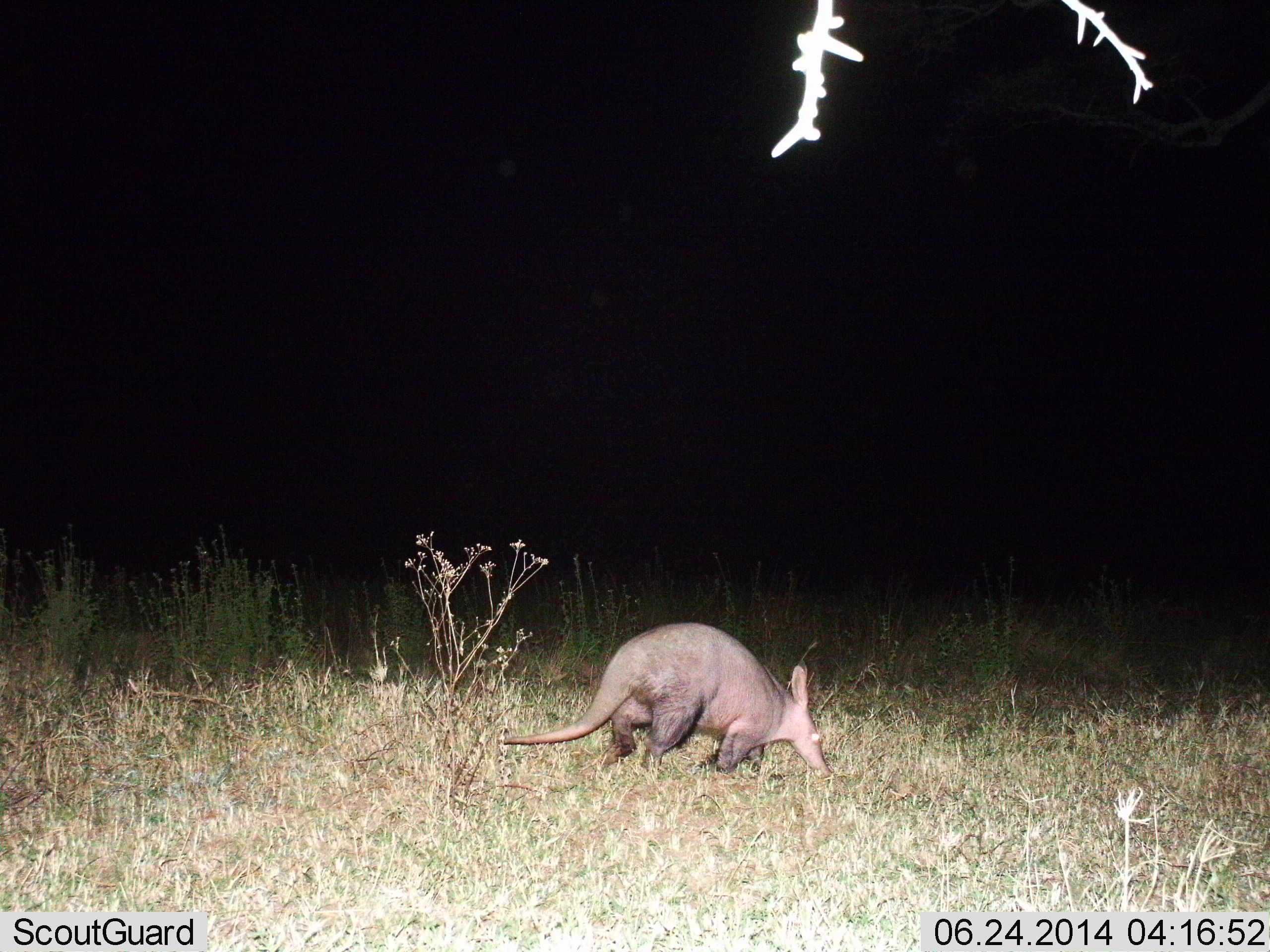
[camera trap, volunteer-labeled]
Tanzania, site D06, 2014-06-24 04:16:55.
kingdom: Animalia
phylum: Chordata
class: Mammalia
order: Tubulidentata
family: Orycteropodidae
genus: Orycteropus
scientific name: Orycteropus afer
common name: aardvark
Aardvark (Orycteropus afer), count 1. Behavior (volunteer vote fractions): standing 10%, resting 0%, moving 70%, interacting 0%. Young present (vote fraction): 0%. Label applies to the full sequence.